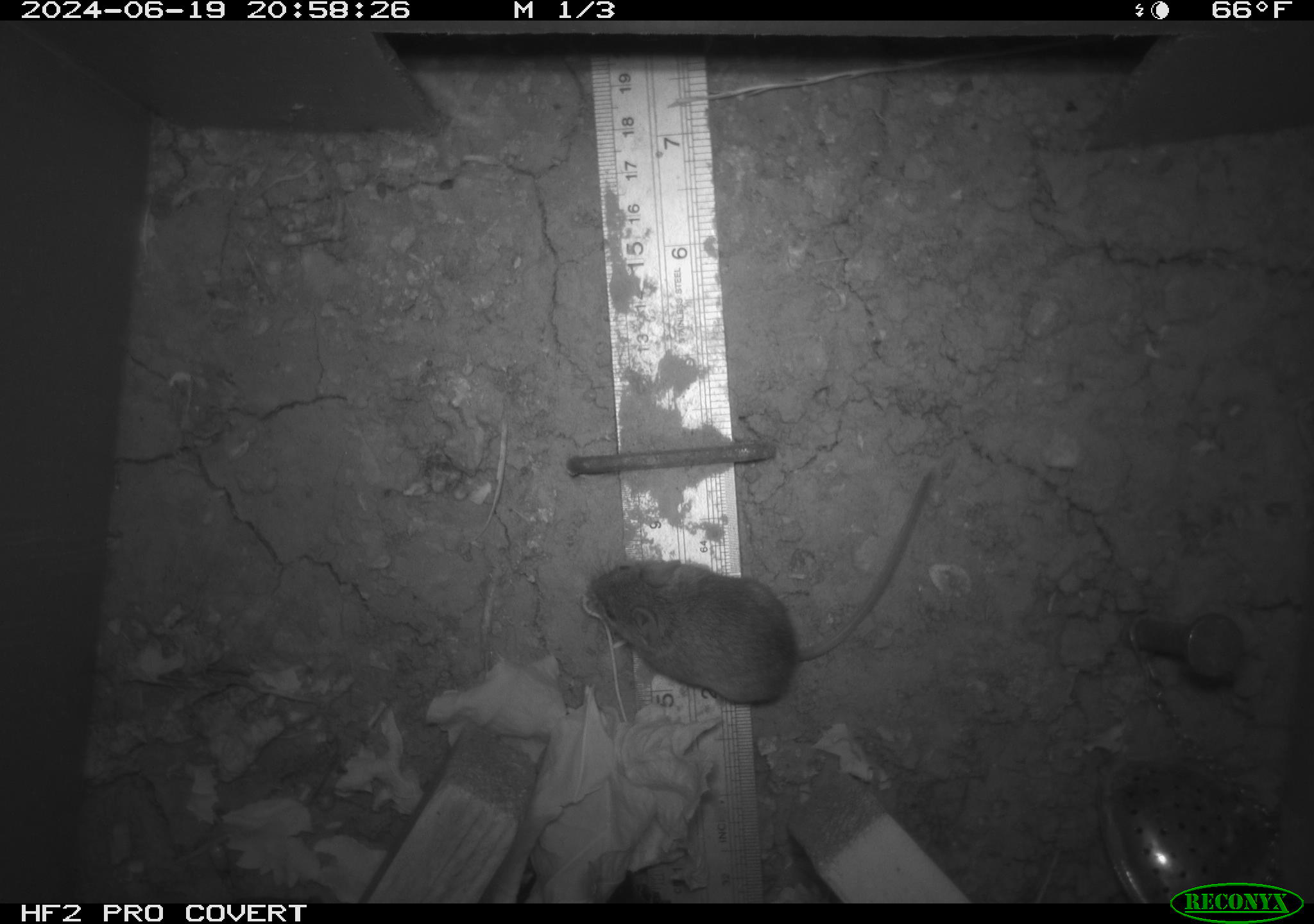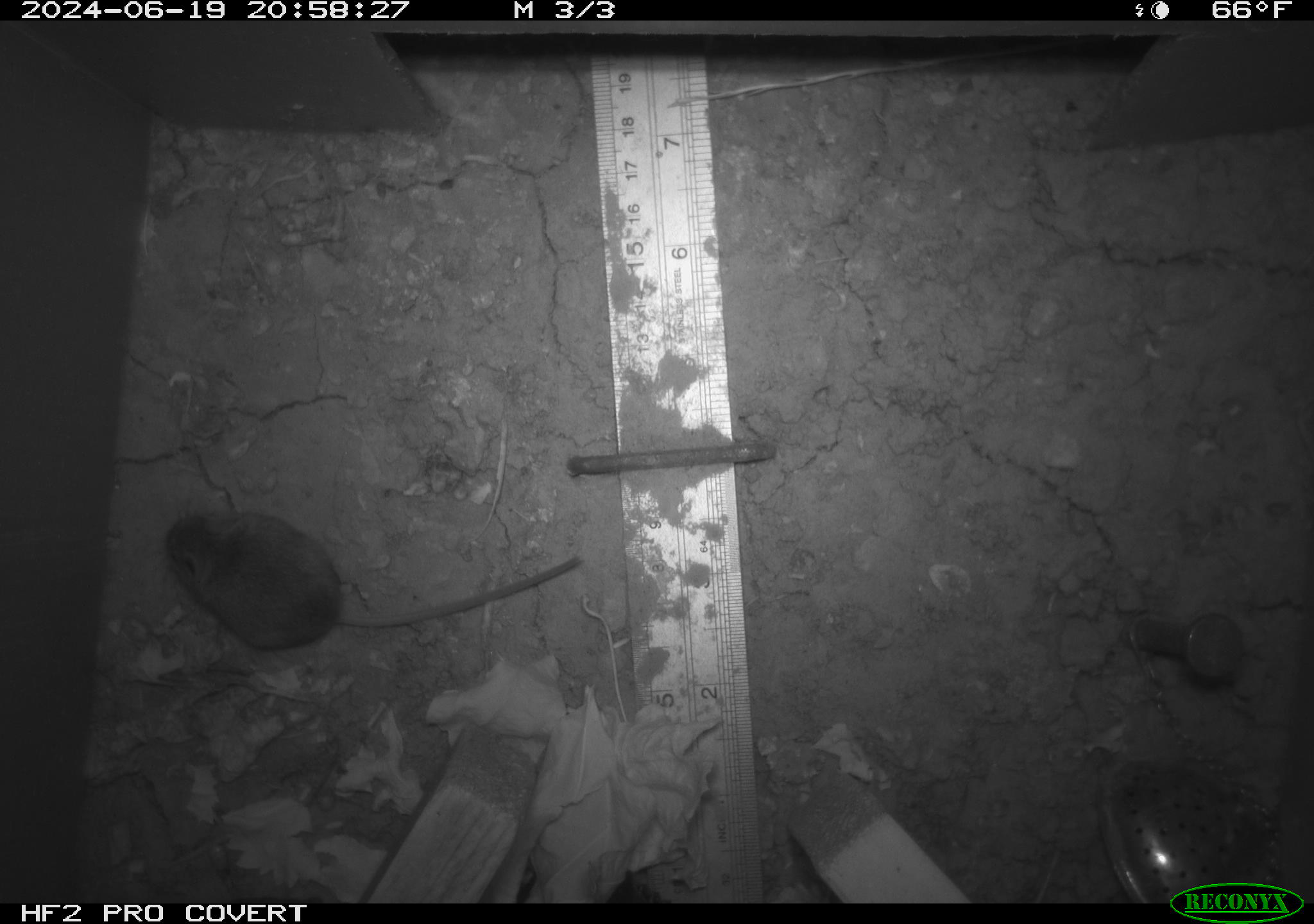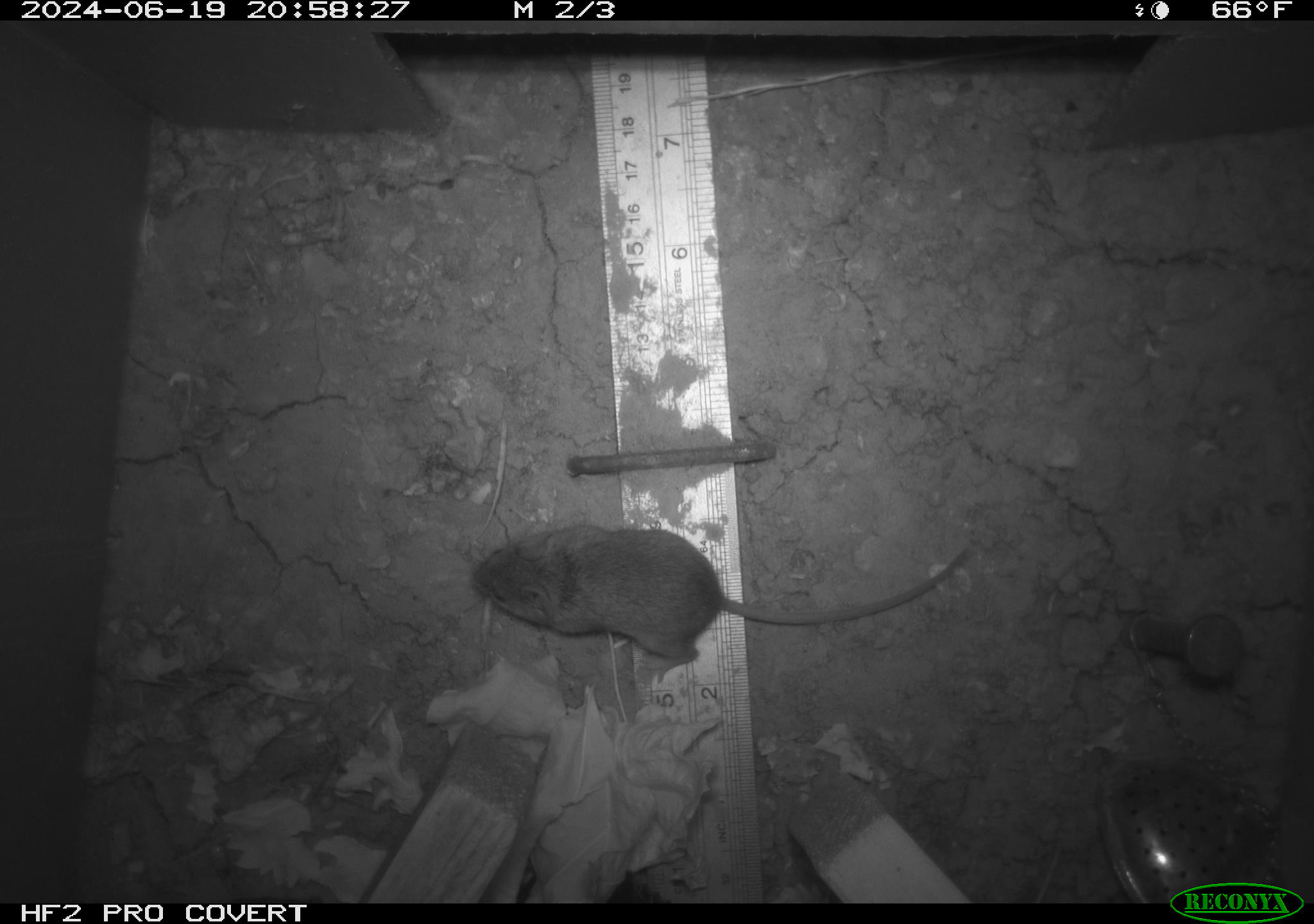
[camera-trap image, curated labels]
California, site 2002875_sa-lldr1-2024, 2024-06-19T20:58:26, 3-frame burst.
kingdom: Animalia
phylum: Chordata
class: Mammalia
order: Rodentia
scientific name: Rodentia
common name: mouse species